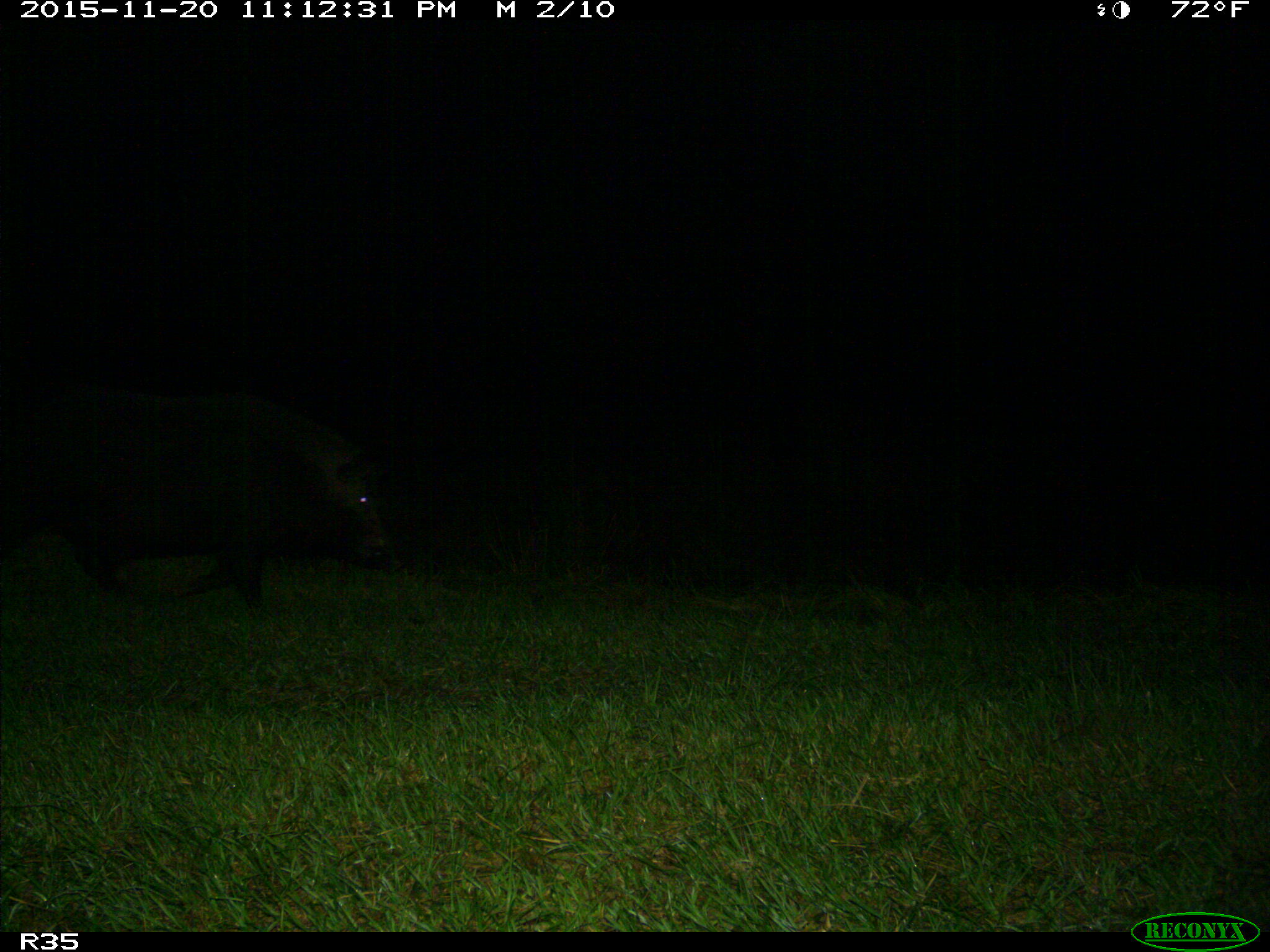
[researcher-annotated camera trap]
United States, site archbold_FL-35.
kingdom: Animalia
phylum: Chordata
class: Mammalia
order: Artiodactyla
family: Suidae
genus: Sus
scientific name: Sus scrofa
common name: wild boar